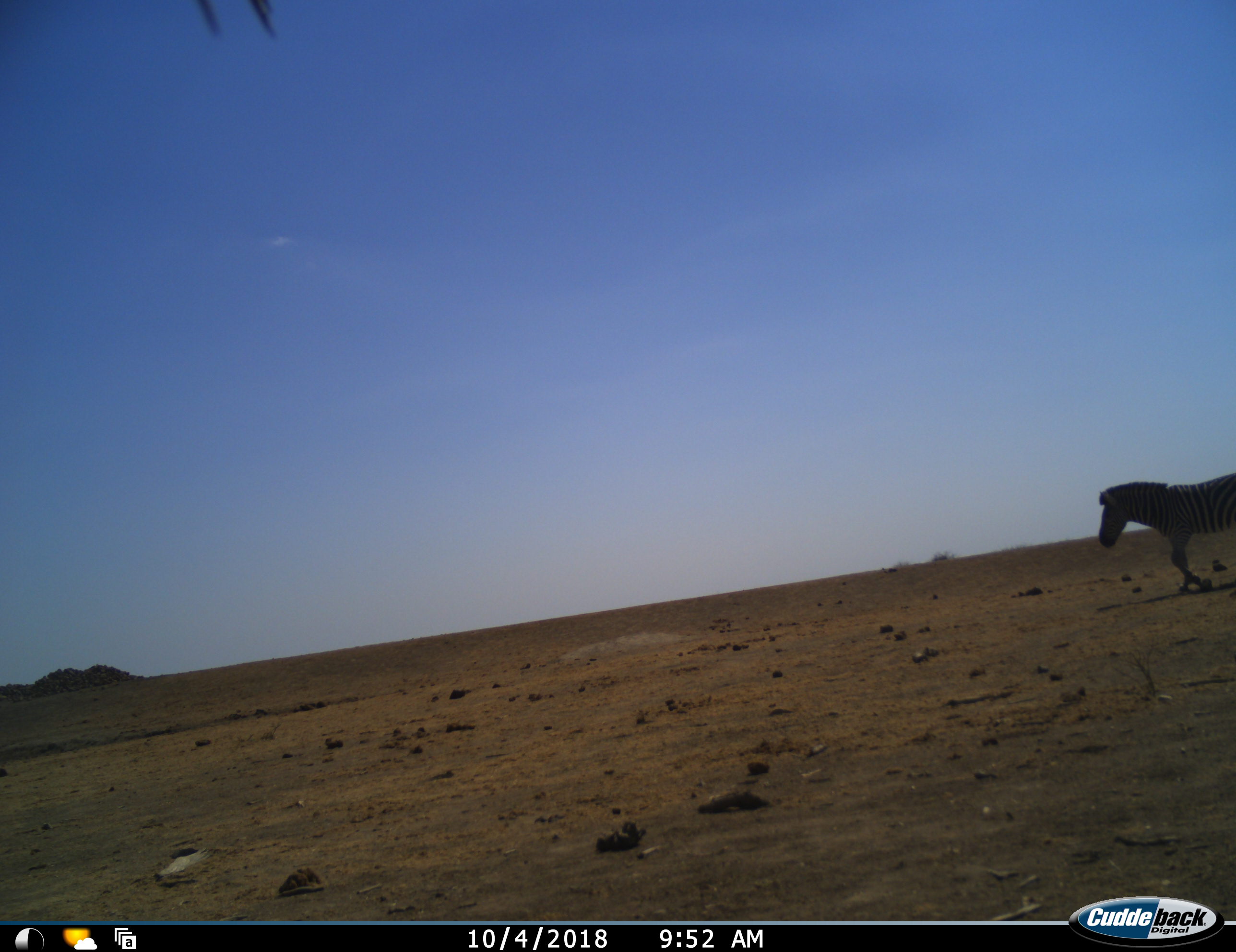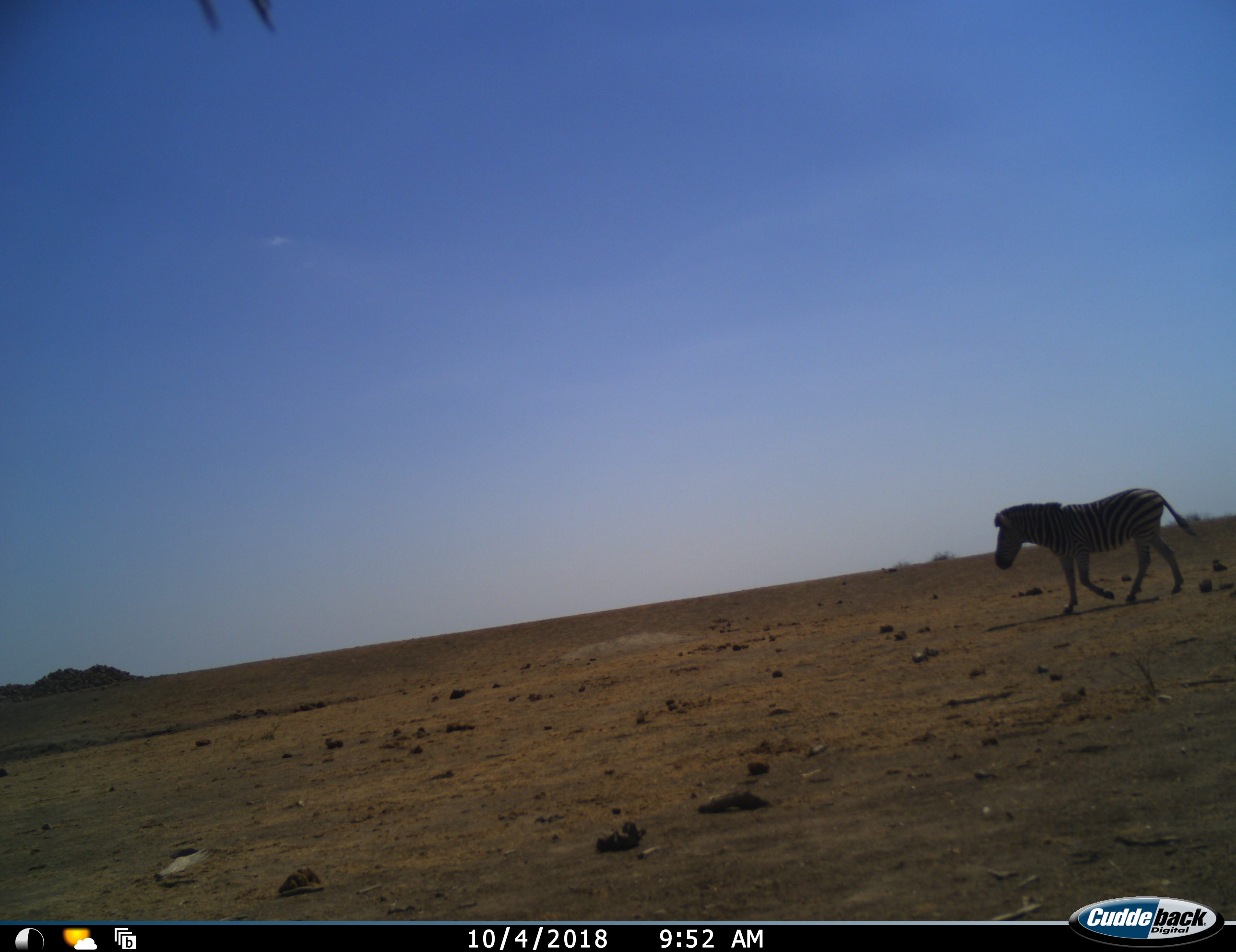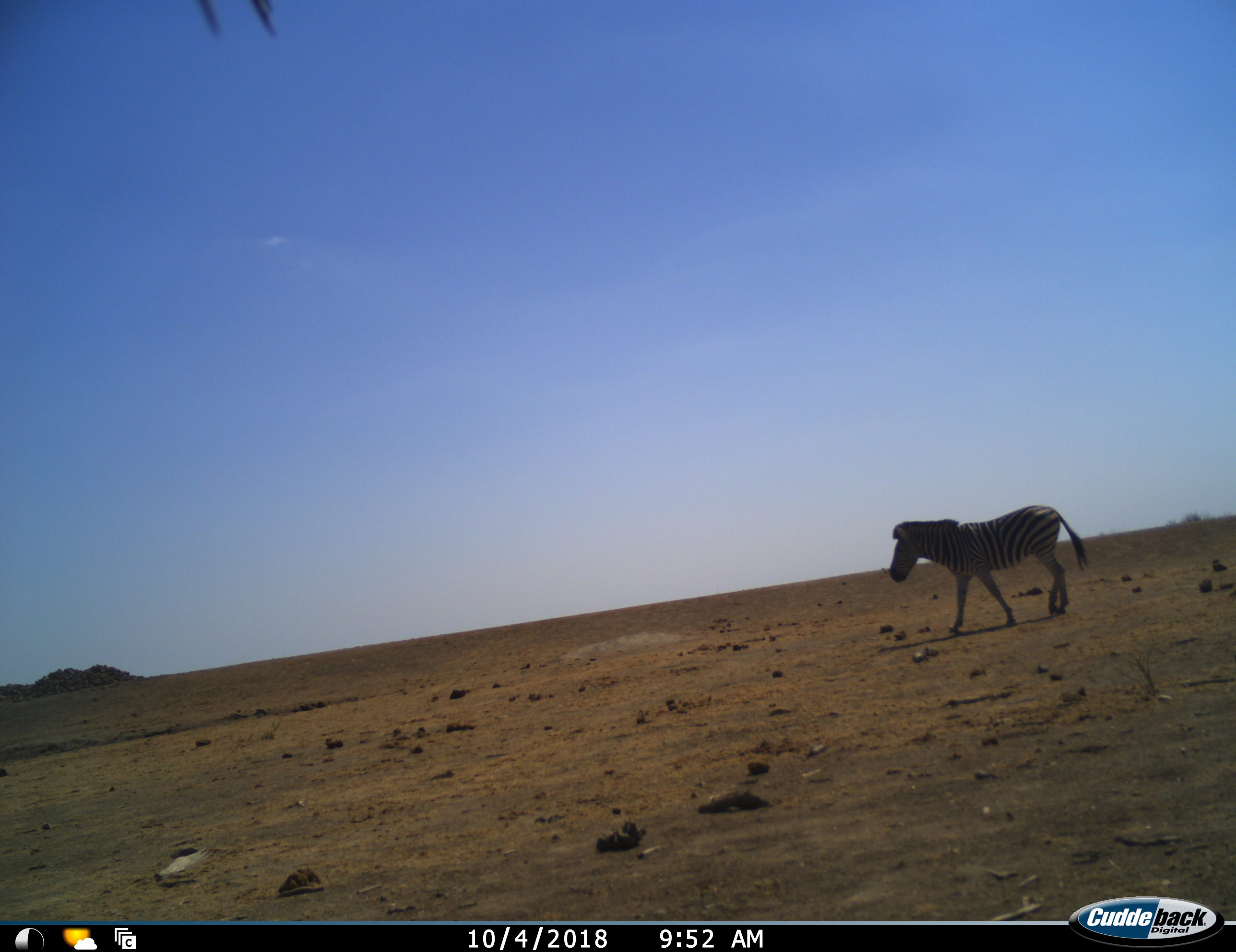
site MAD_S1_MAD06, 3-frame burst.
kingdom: Animalia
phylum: Chordata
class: Mammalia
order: Perissodactyla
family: Equidae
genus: Equus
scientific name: Equus quagga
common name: plains zebra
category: zebraplains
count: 1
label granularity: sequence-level